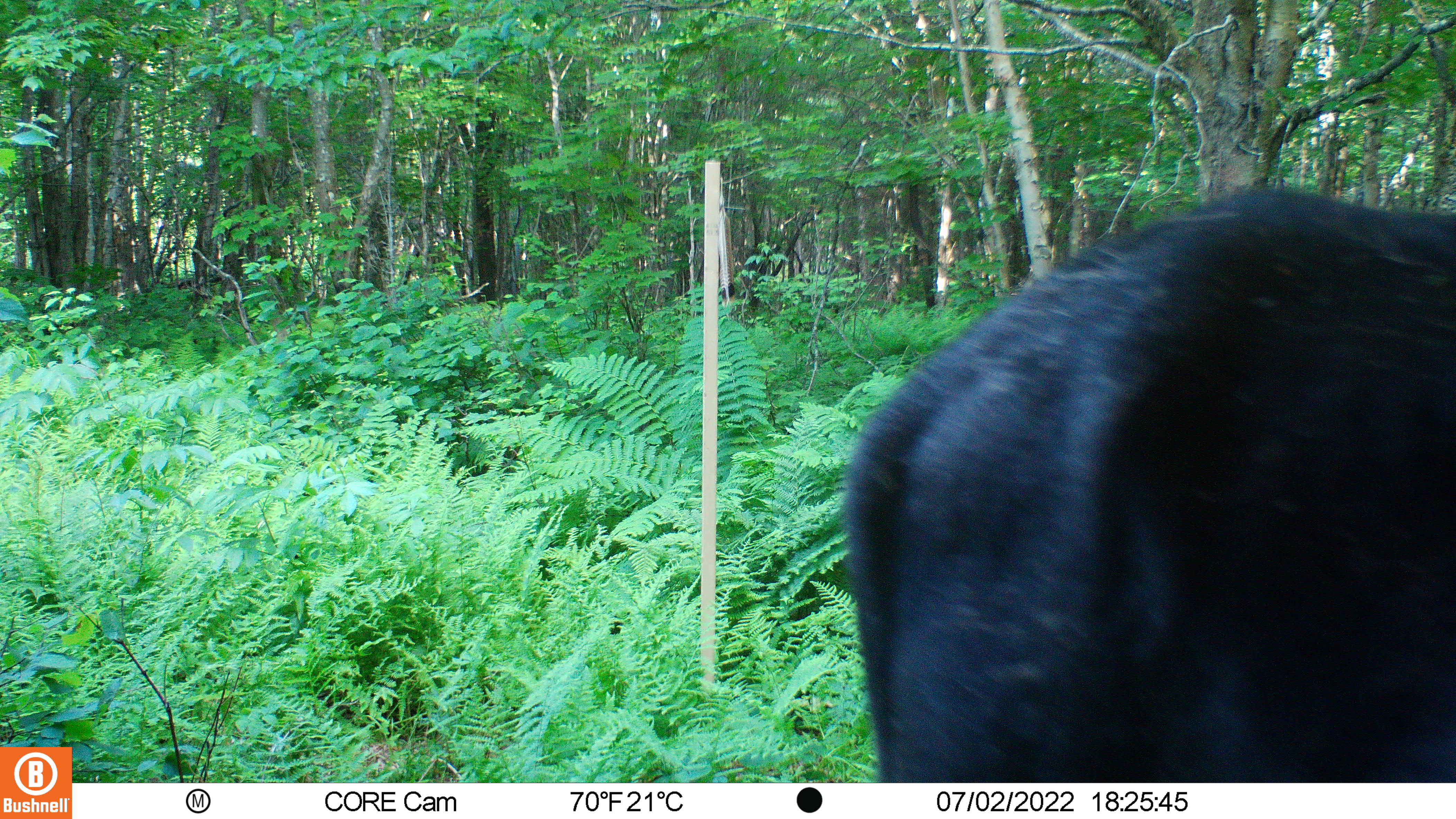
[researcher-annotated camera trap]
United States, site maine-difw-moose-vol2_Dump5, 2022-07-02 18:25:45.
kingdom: Animalia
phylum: Chordata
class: Mammalia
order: Artiodactyla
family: Cervidae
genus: Alces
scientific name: Alces alces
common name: moose